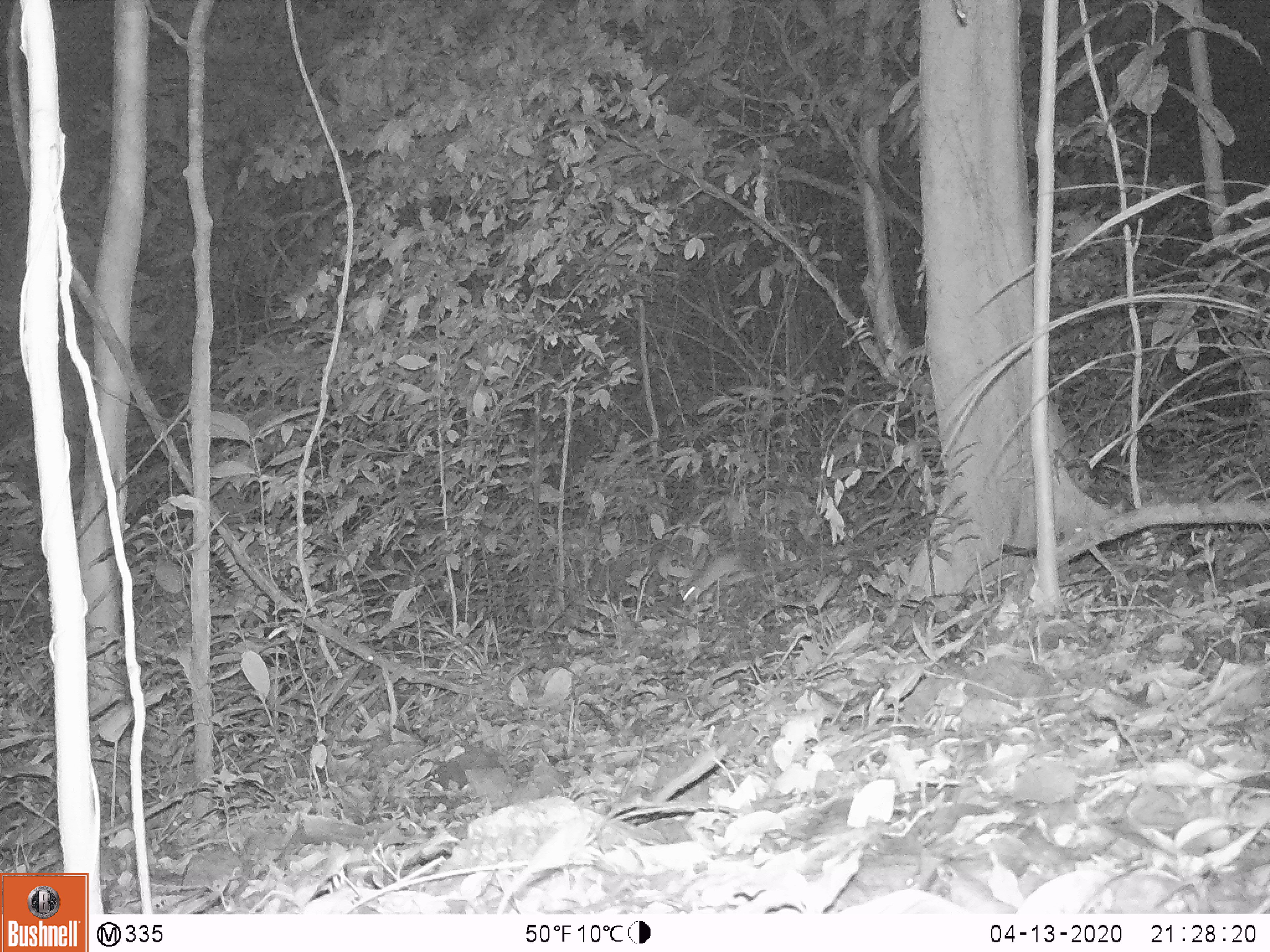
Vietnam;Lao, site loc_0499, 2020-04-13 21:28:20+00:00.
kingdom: Animalia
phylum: Chordata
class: Mammalia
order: Rodentia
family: Muridae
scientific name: Muridae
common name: old-world mice and rats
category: unidentified murid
Unidentified murid (old-world mice and rats) (Muridae). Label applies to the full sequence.